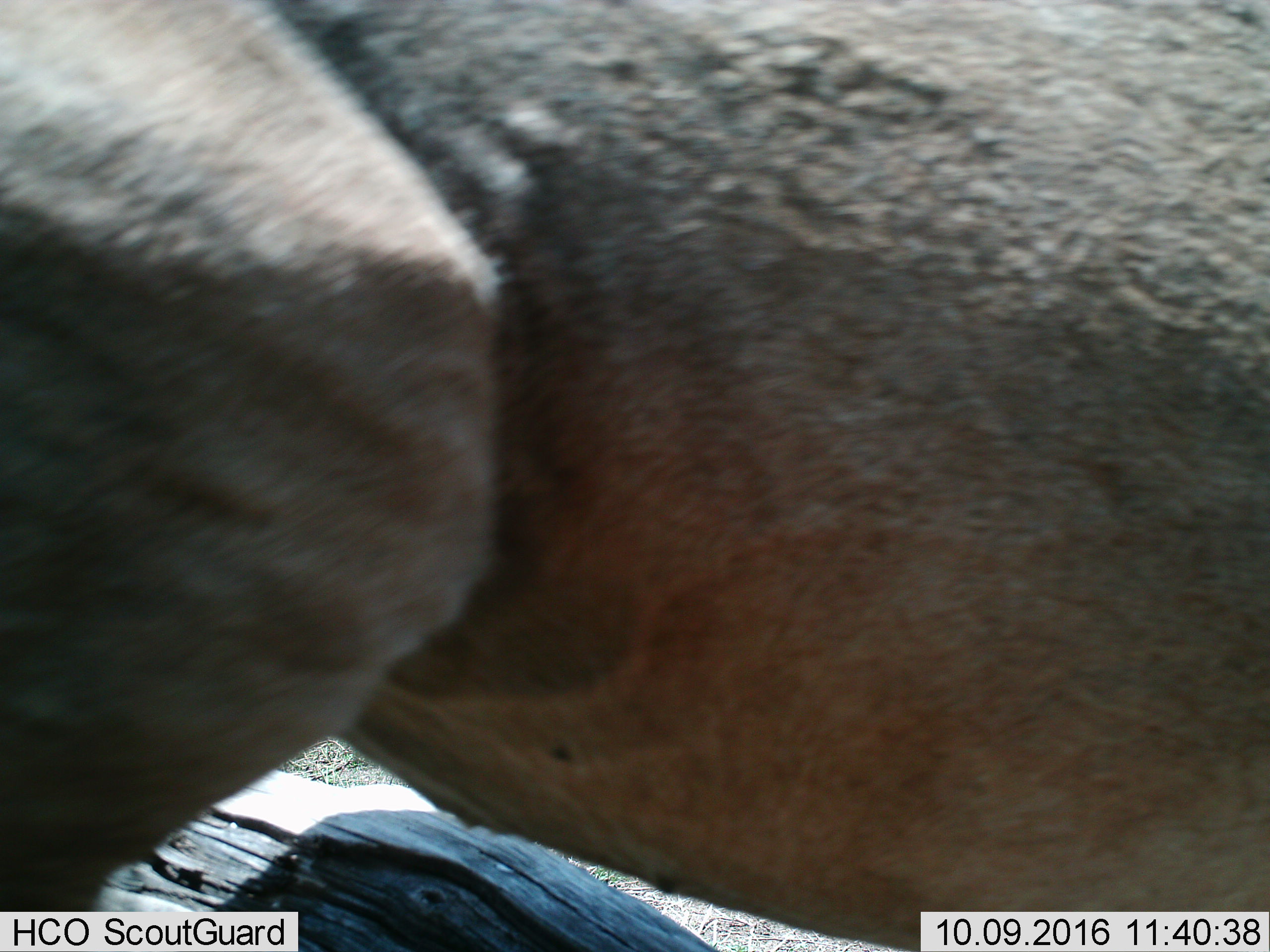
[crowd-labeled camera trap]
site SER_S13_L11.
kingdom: Animalia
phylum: Chordata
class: Mammalia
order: Artiodactyla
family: Bovidae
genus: Connochaetes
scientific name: Connochaetes taurinus taurinus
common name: blue wildebeest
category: wildebeestblue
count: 1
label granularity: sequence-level